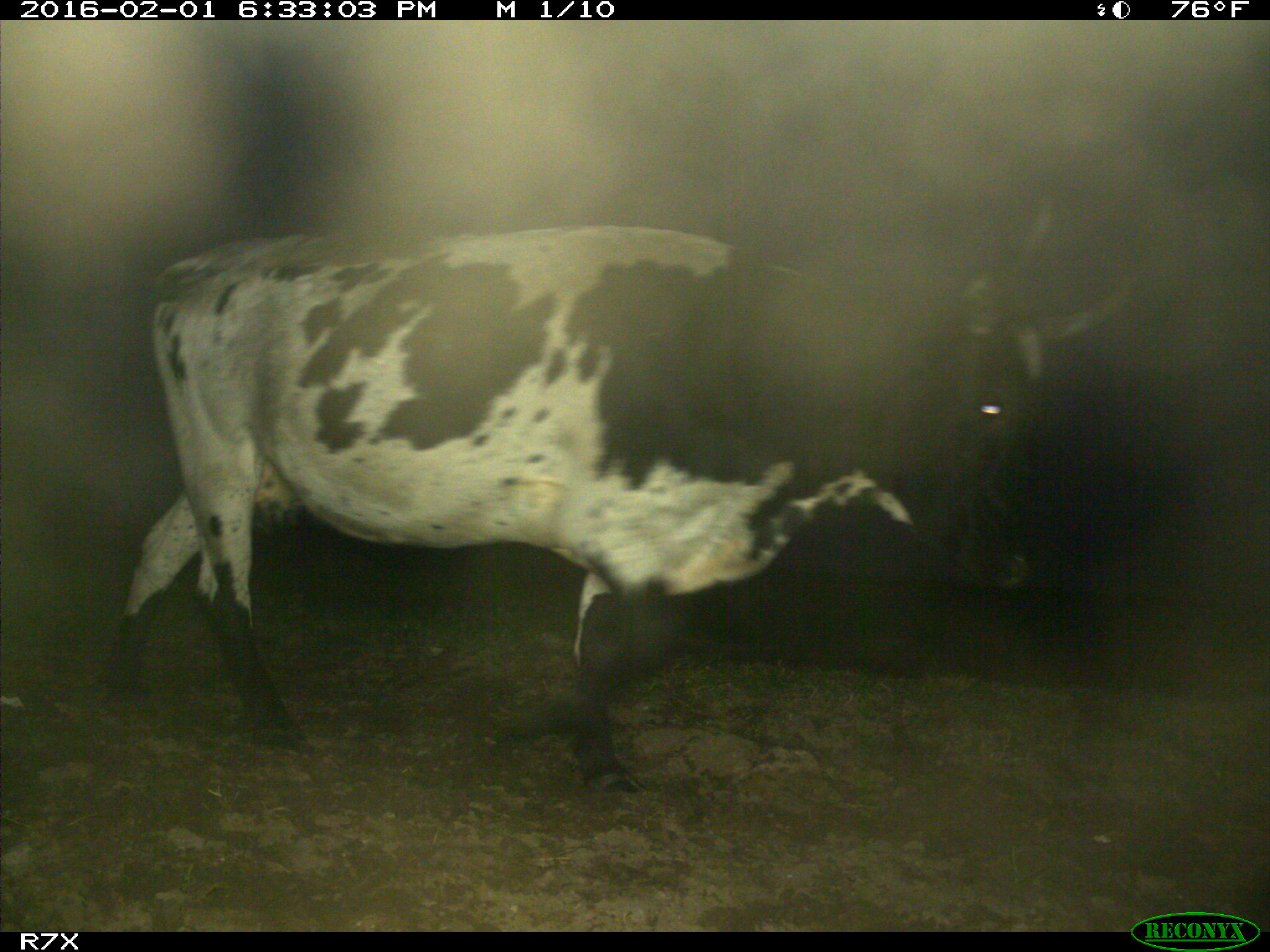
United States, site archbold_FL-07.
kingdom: Animalia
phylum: Chordata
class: Mammalia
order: Artiodactyla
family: Bovidae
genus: Bos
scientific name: Bos taurus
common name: domestic cow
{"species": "Bos taurus (domestic cow)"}